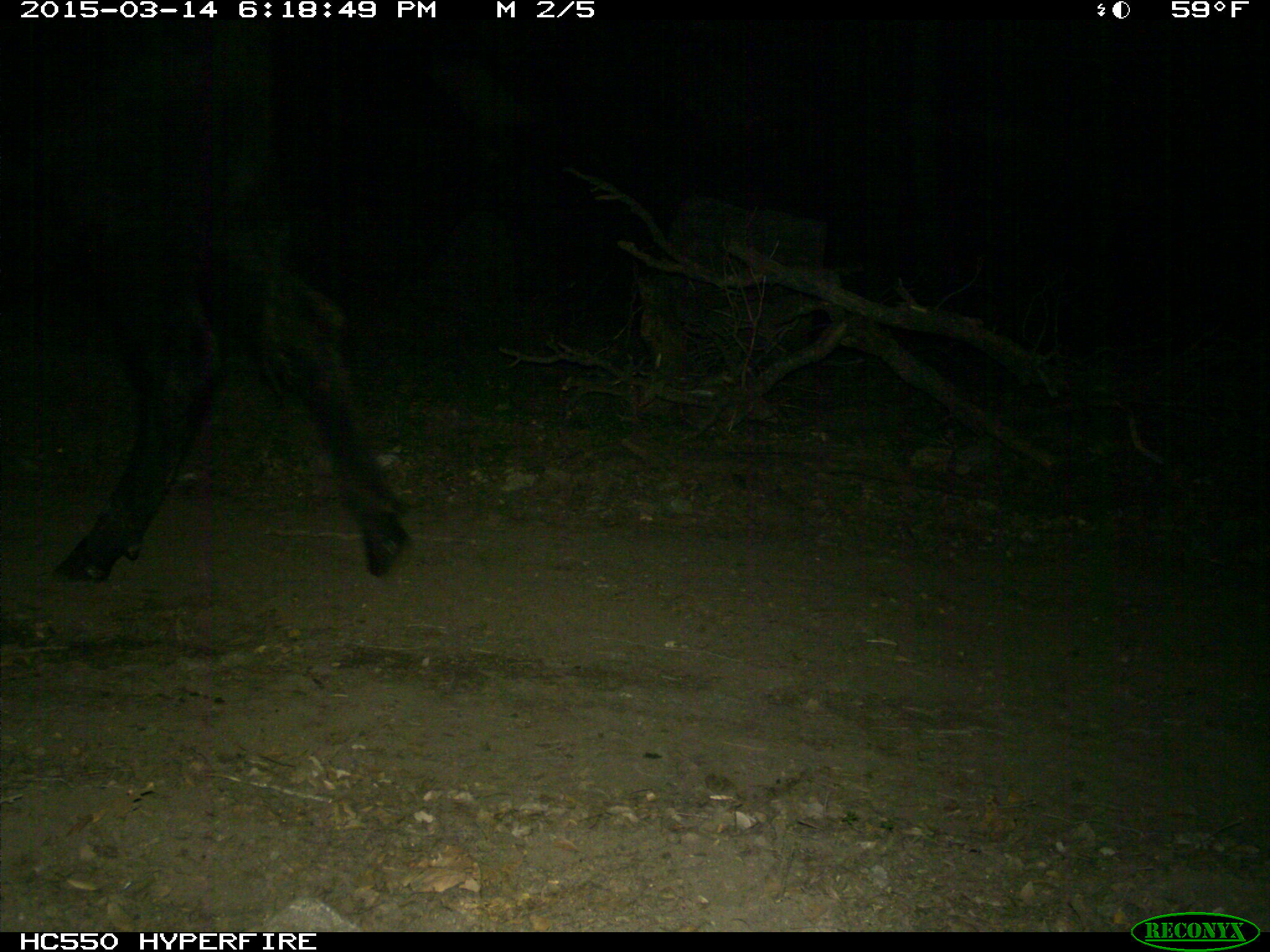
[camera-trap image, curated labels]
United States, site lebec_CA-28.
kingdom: Animalia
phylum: Chordata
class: Mammalia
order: Artiodactyla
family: Bovidae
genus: Bos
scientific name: Bos taurus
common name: domestic cow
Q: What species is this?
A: Bos taurus (domestic cow).